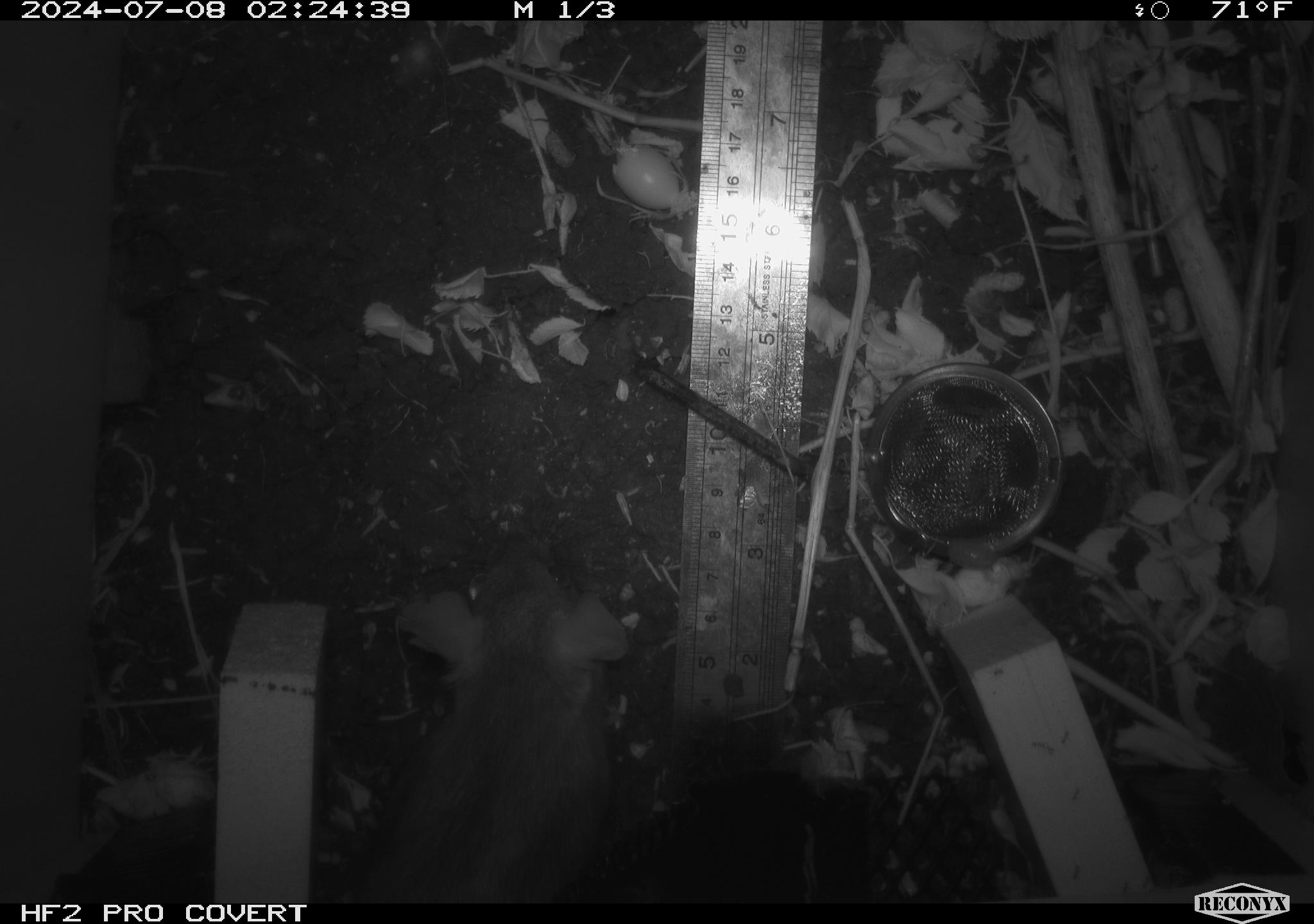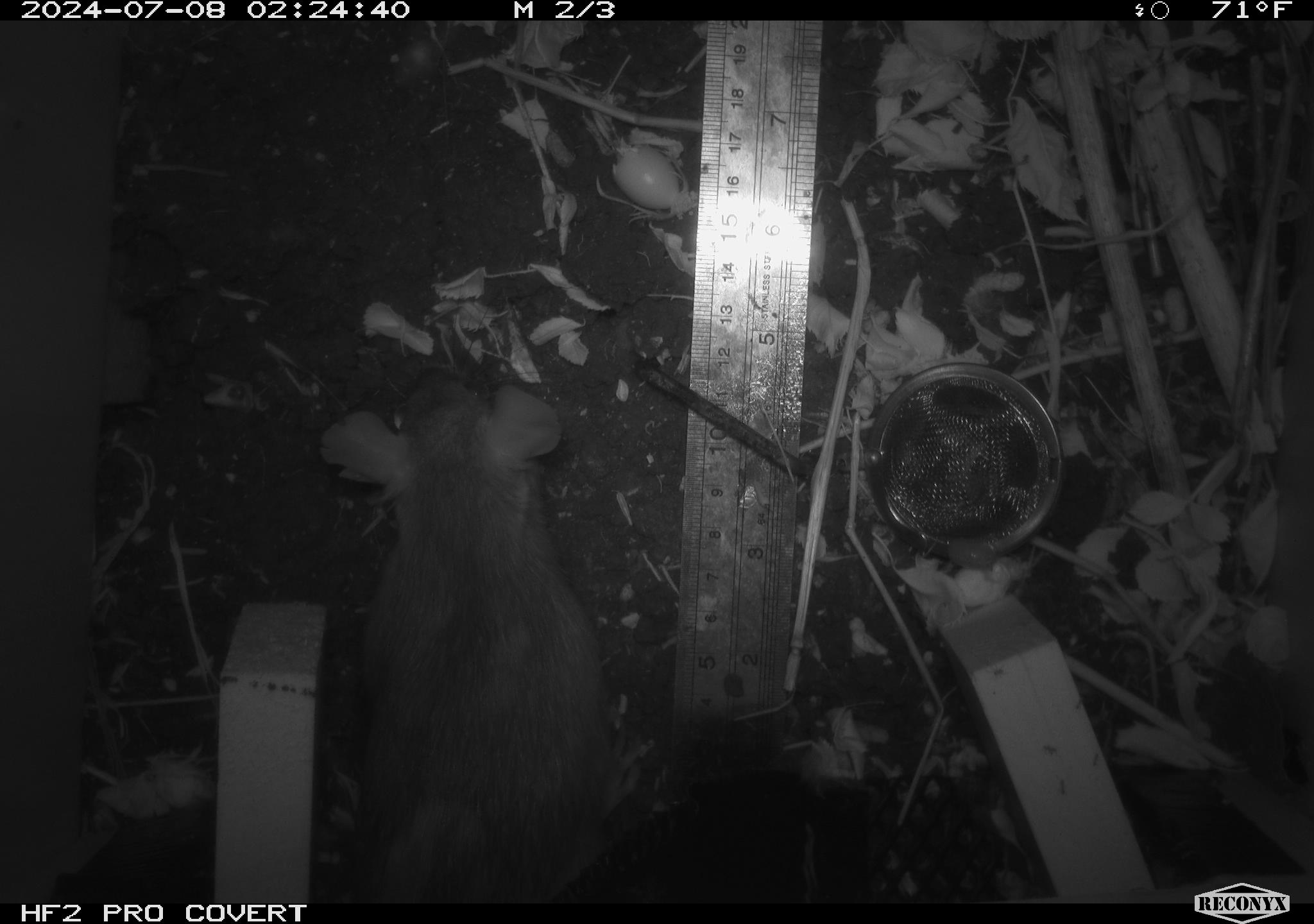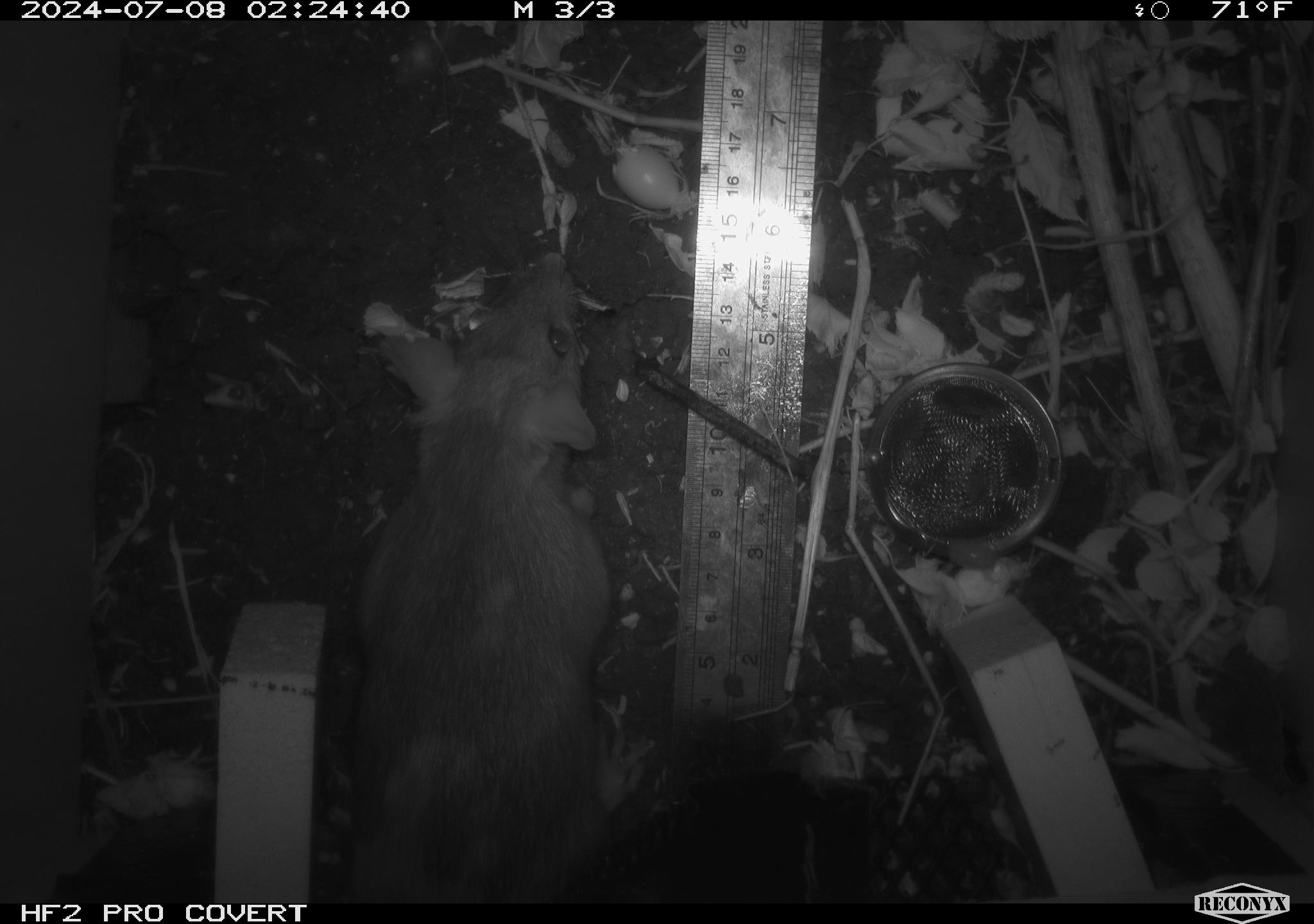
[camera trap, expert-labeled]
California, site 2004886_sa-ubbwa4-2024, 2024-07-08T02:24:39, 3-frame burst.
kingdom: Animalia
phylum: Chordata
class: Mammalia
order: Rodentia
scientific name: Rodentia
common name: woodrat or rat or mouse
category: woodrat or rat or mouse species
Woodrat or rat or mouse species (woodrat or rat or mouse) (Rodentia).